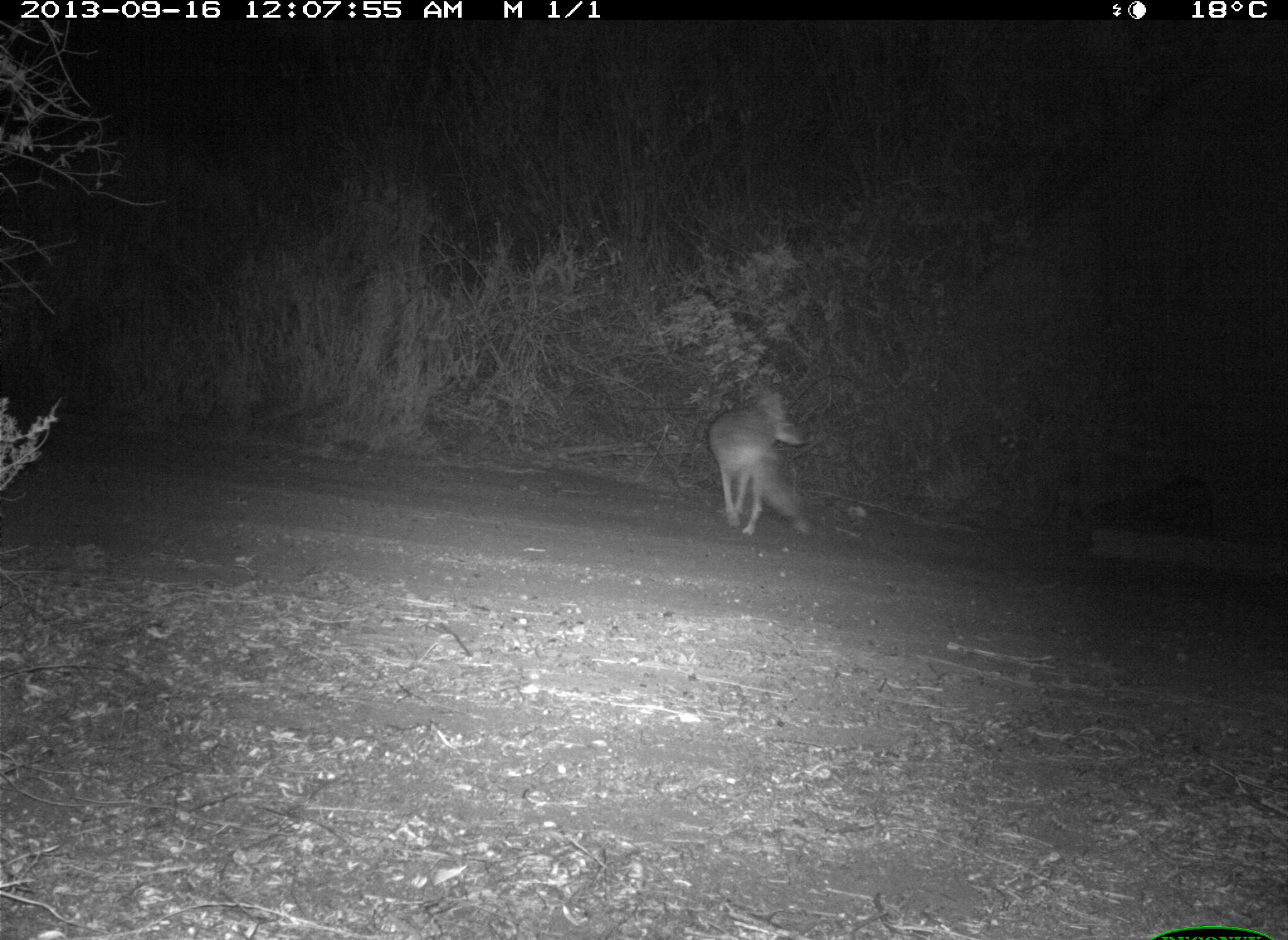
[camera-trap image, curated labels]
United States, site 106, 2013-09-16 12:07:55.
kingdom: Animalia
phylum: Chordata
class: Mammalia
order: Carnivora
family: Canidae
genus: Canis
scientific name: Canis latrans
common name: coyote